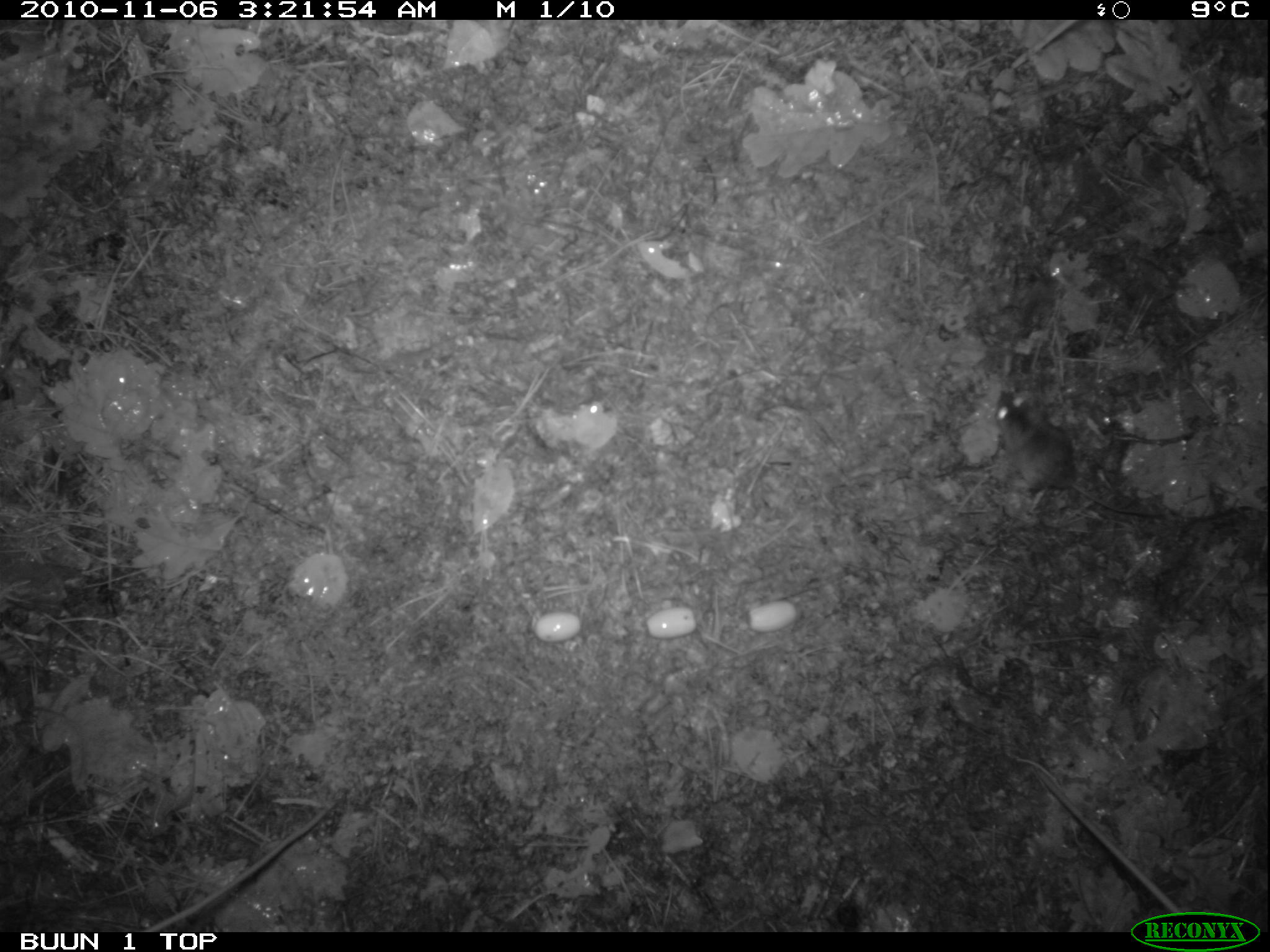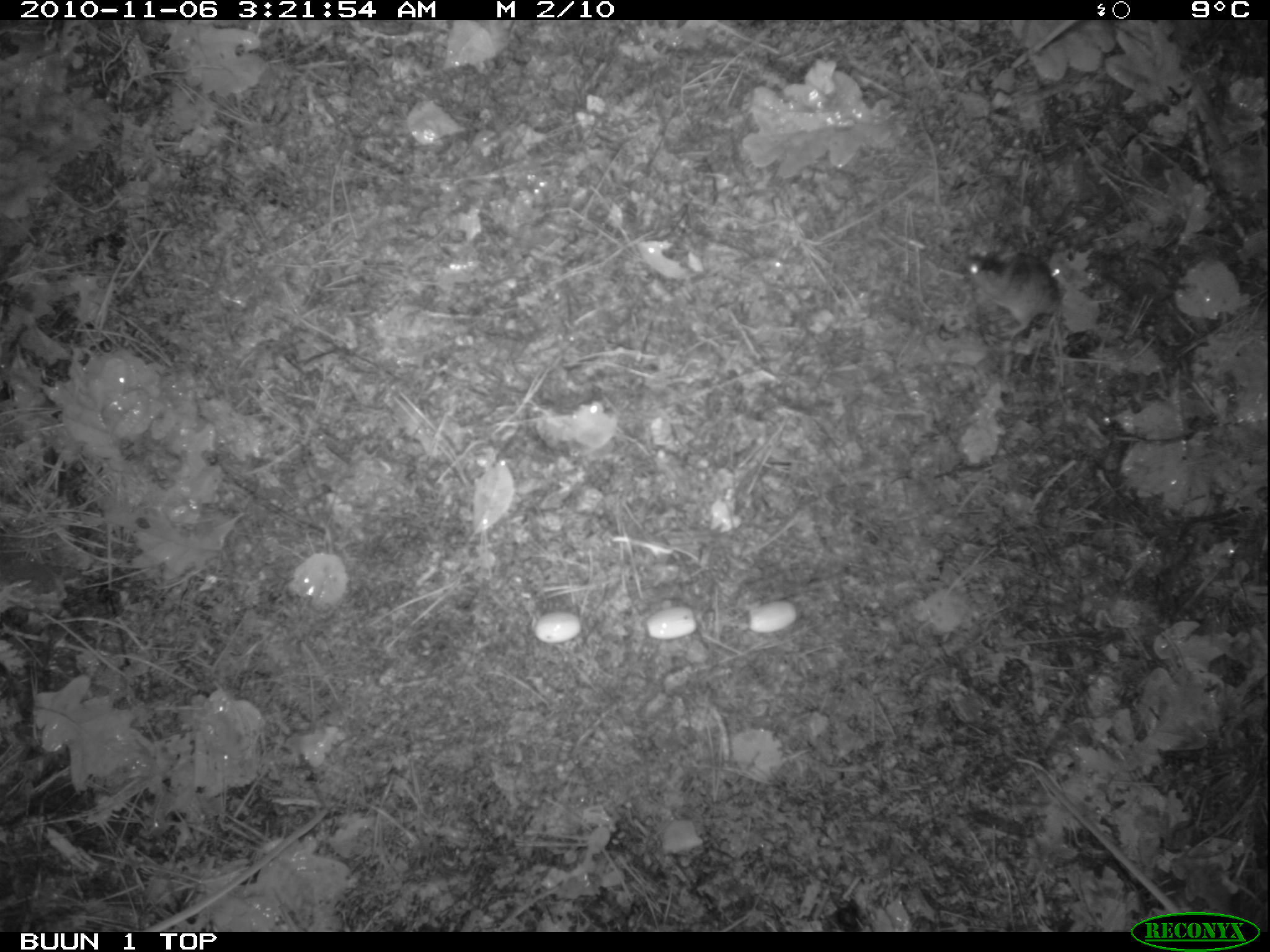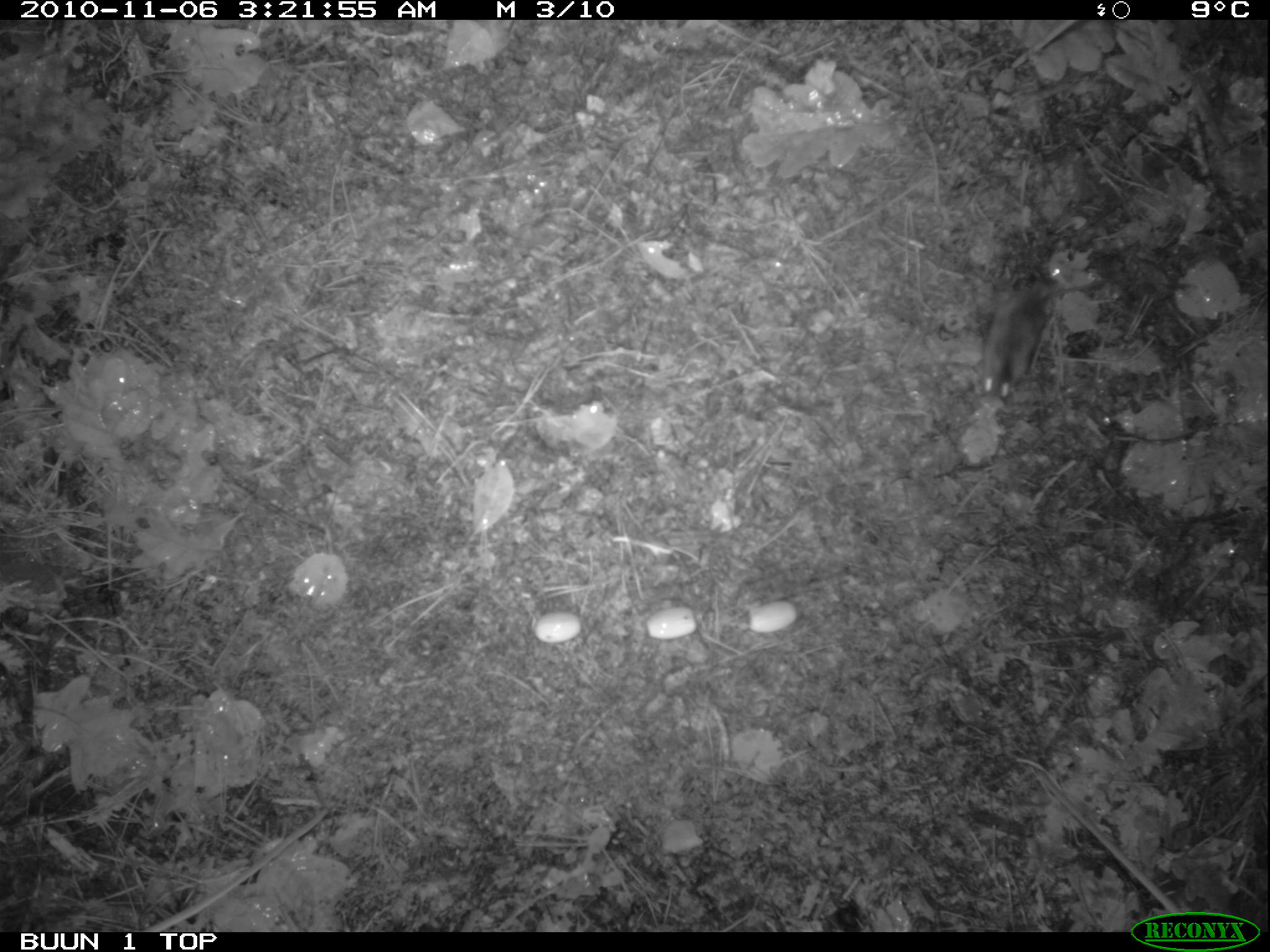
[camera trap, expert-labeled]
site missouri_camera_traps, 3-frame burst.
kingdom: Animalia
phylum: Chordata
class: Mammalia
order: Rodentia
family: Muridae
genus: Apodemus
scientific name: Apodemus sylvaticus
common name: wood mouse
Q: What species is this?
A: Wood mouse (Apodemus sylvaticus).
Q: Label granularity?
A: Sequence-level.